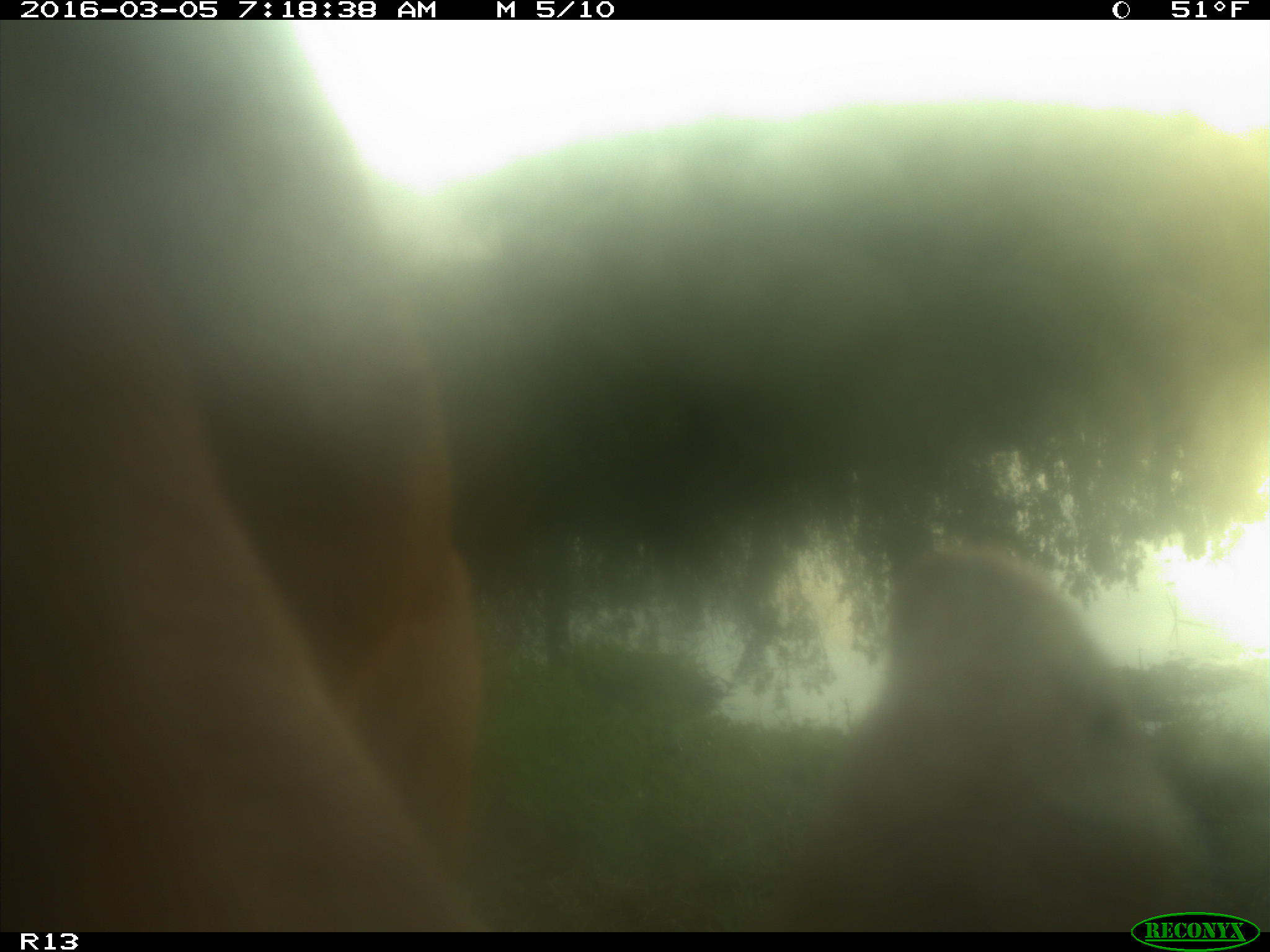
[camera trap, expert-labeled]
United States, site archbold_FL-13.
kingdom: Animalia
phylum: Chordata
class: Mammalia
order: Artiodactyla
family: Bovidae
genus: Bos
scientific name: Bos taurus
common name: domestic cow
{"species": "Bos taurus (domestic cow)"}